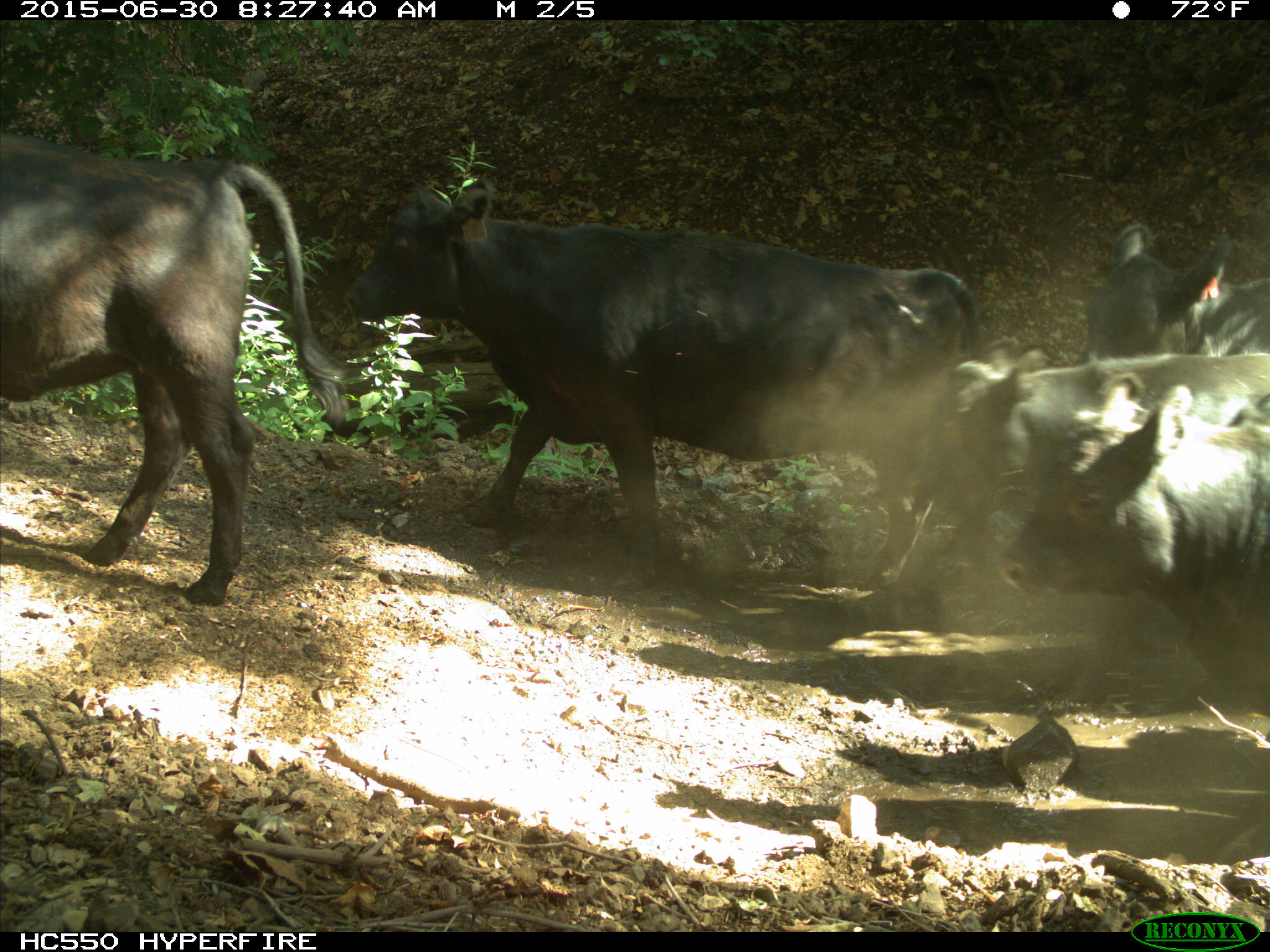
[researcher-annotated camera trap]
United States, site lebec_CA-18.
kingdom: Animalia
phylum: Chordata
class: Mammalia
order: Artiodactyla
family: Bovidae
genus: Bos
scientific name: Bos taurus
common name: domestic cow